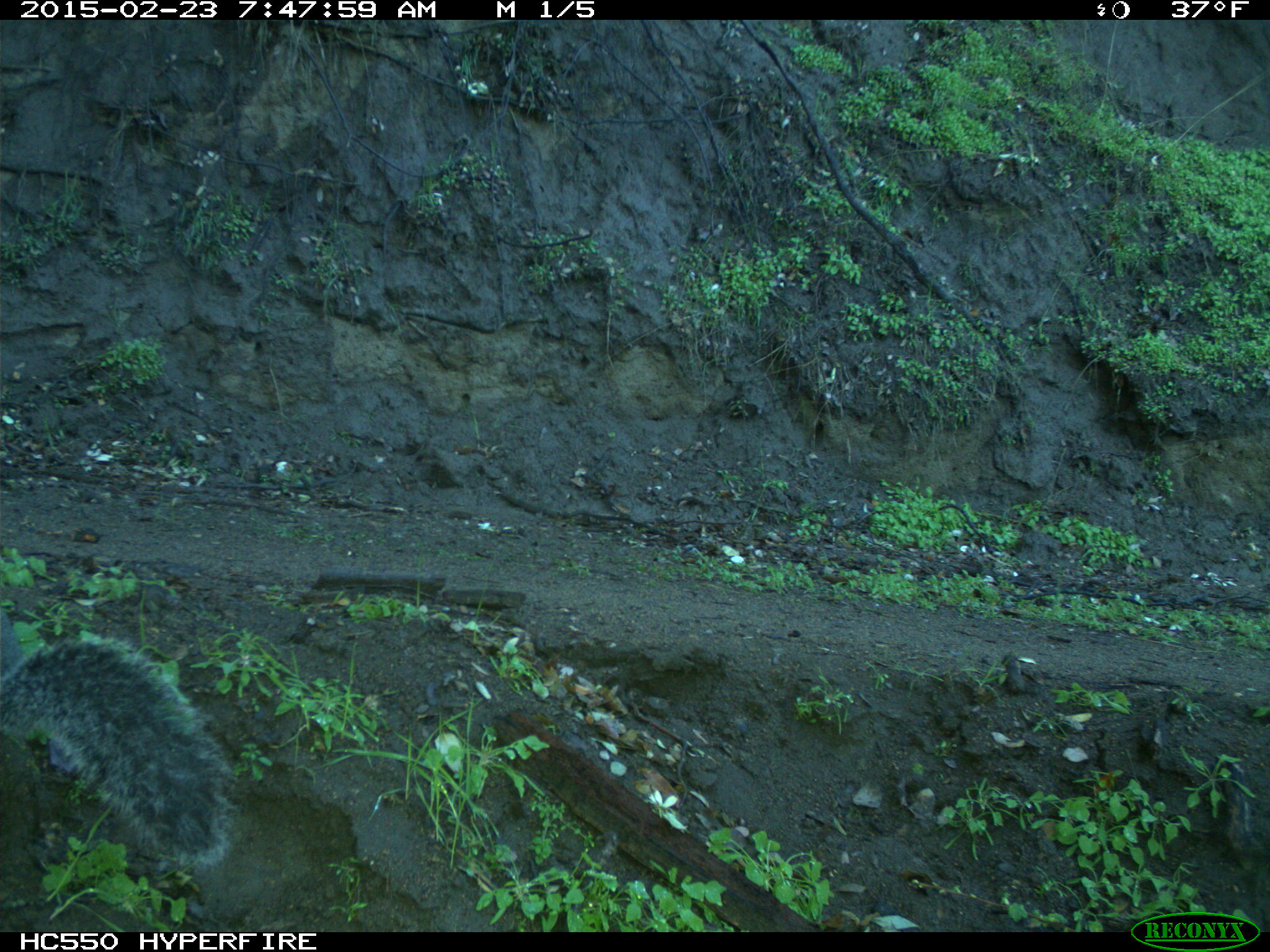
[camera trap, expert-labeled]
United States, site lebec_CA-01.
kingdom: Animalia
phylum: Chordata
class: Mammalia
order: Rodentia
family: Sciuridae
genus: Sciurus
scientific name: Sciurus carolinensis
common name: eastern gray squirrel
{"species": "Sciurus carolinensis (eastern gray squirrel)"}